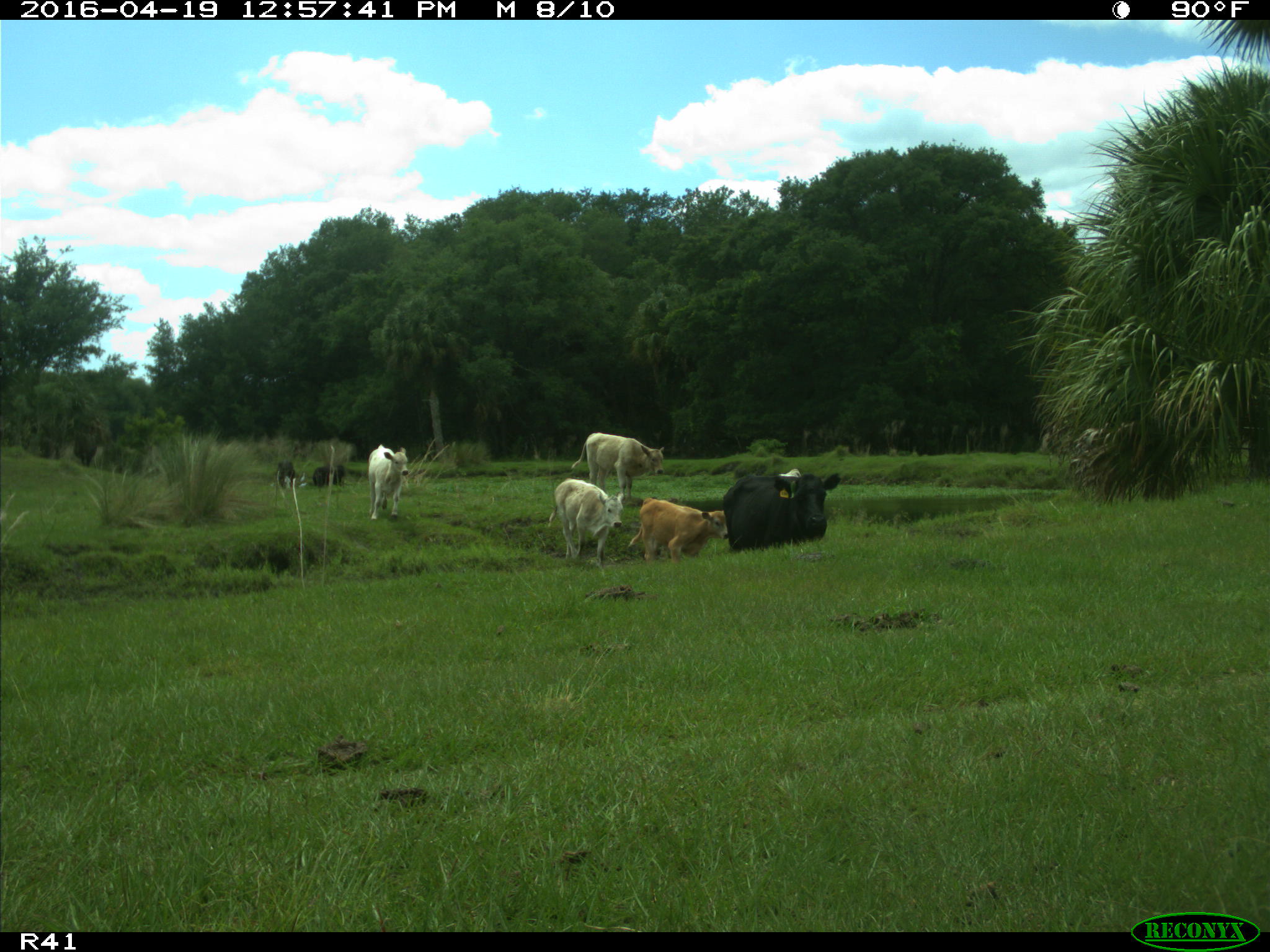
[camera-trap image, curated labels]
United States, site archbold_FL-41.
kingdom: Animalia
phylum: Chordata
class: Mammalia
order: Artiodactyla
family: Bovidae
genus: Bos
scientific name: Bos taurus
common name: domestic cow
Bos taurus (domestic cow).